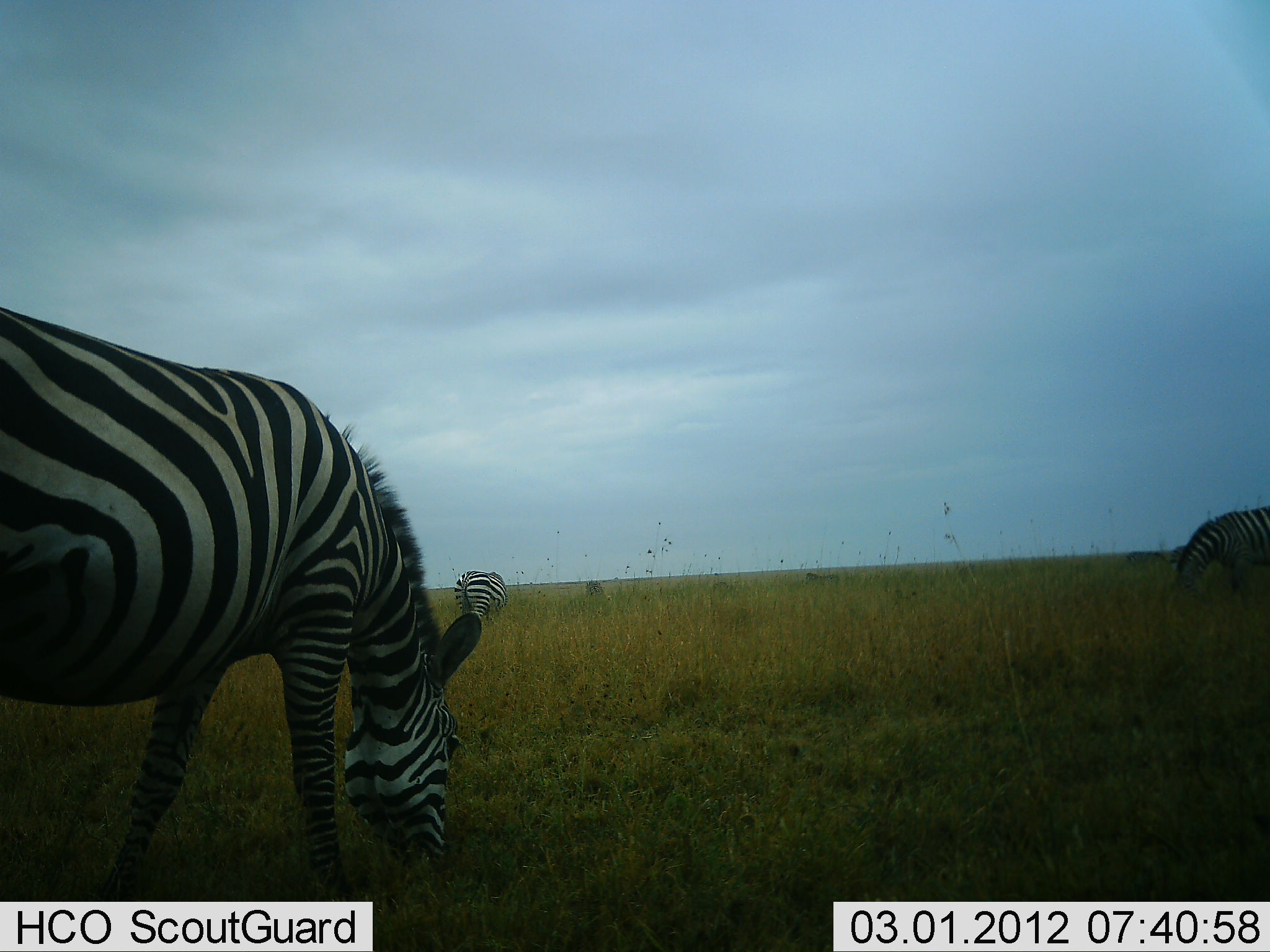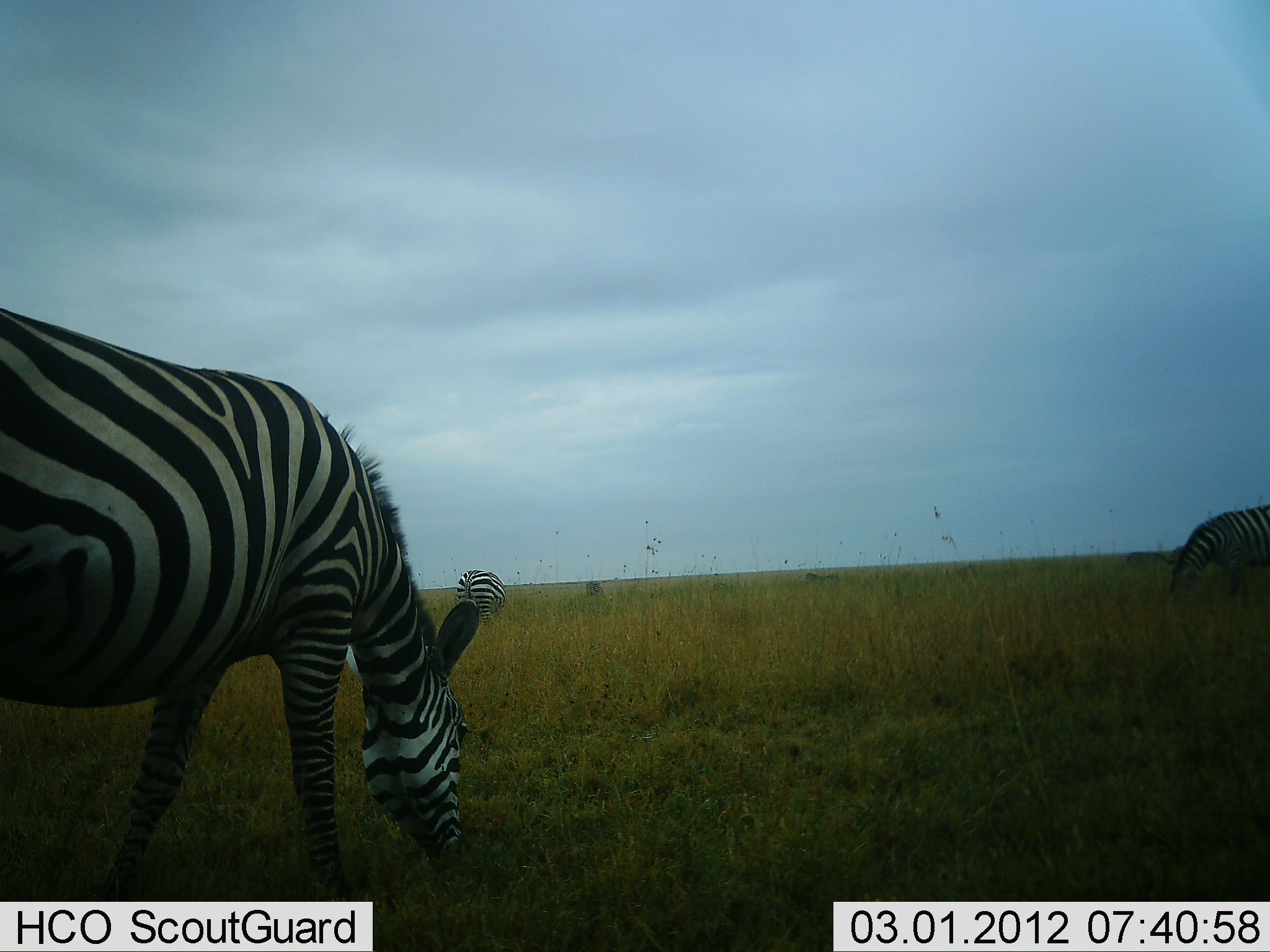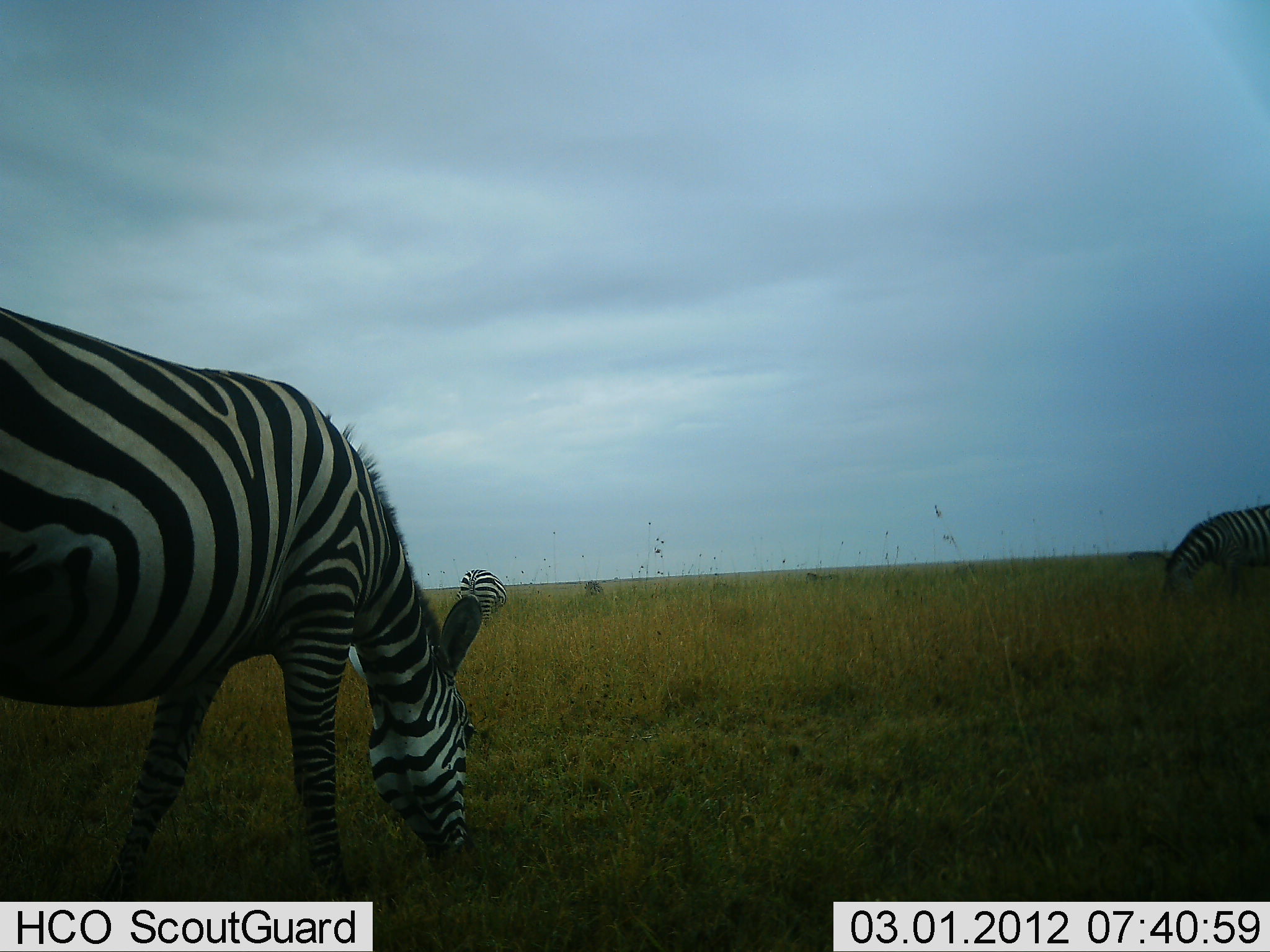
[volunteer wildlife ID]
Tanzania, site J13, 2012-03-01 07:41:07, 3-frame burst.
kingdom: Animalia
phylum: Chordata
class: Mammalia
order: Perissodactyla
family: Equidae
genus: Equus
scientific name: Equus quagga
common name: plains zebra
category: zebra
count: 3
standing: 19%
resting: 0%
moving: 0%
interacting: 0%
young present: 5%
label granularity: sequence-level